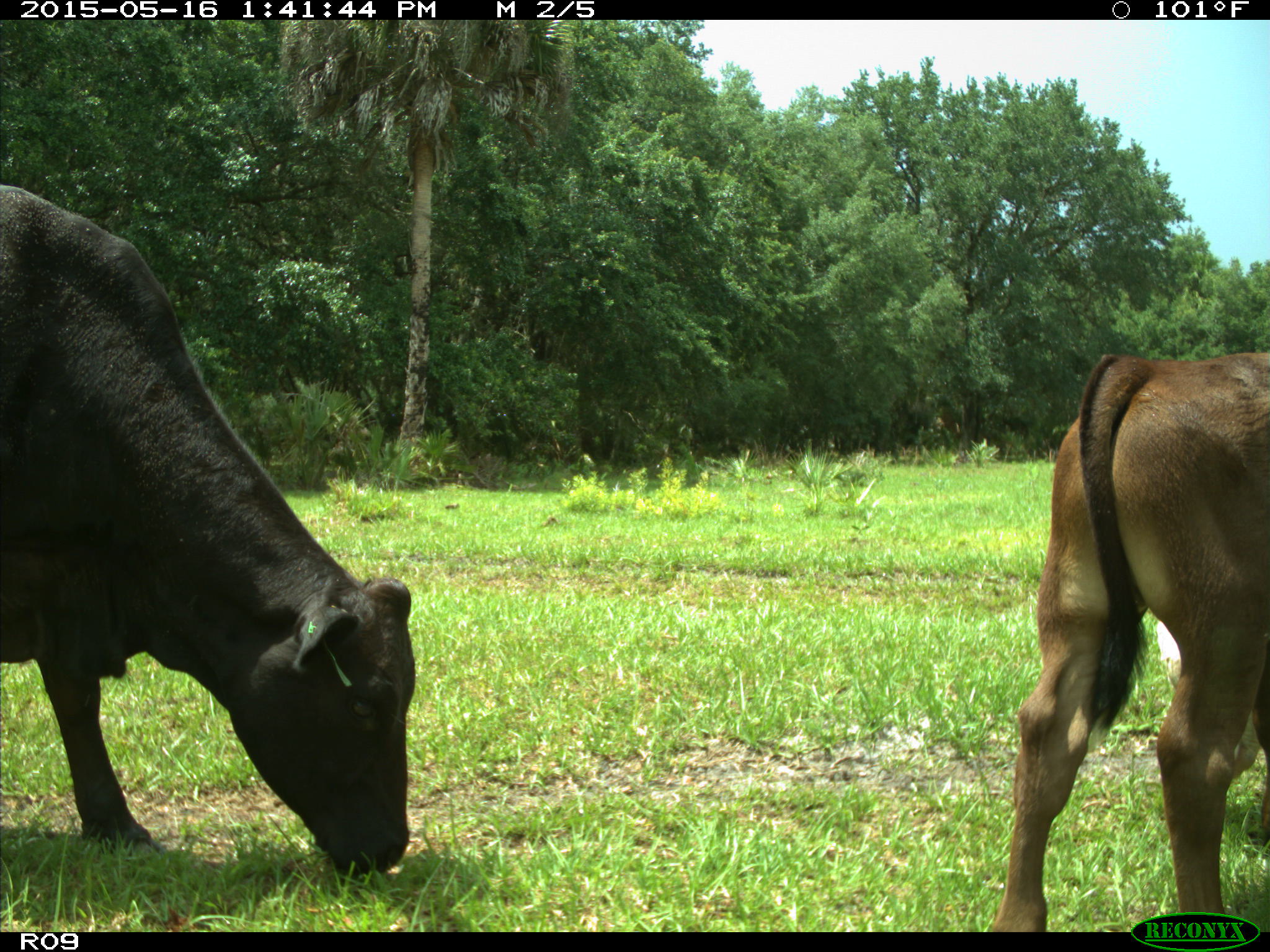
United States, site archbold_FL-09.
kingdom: Animalia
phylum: Chordata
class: Mammalia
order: Artiodactyla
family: Bovidae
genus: Bos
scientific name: Bos taurus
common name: domestic cow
Bos taurus (domestic cow).